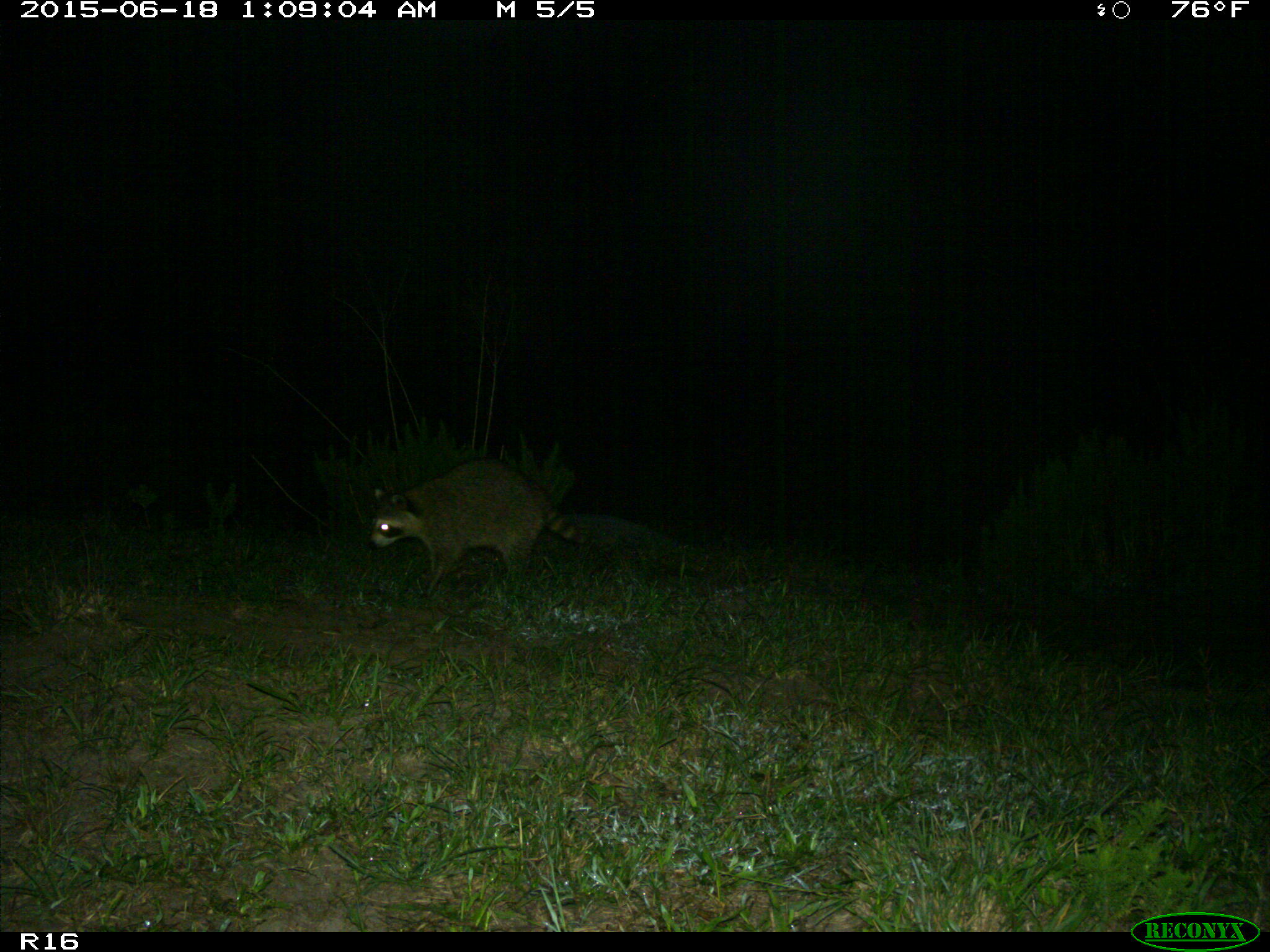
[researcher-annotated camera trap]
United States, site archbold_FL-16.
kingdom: Animalia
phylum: Chordata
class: Mammalia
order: Carnivora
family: Procyonidae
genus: Procyon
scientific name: Procyon lotor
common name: common raccoon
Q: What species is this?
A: Procyon lotor (common raccoon).